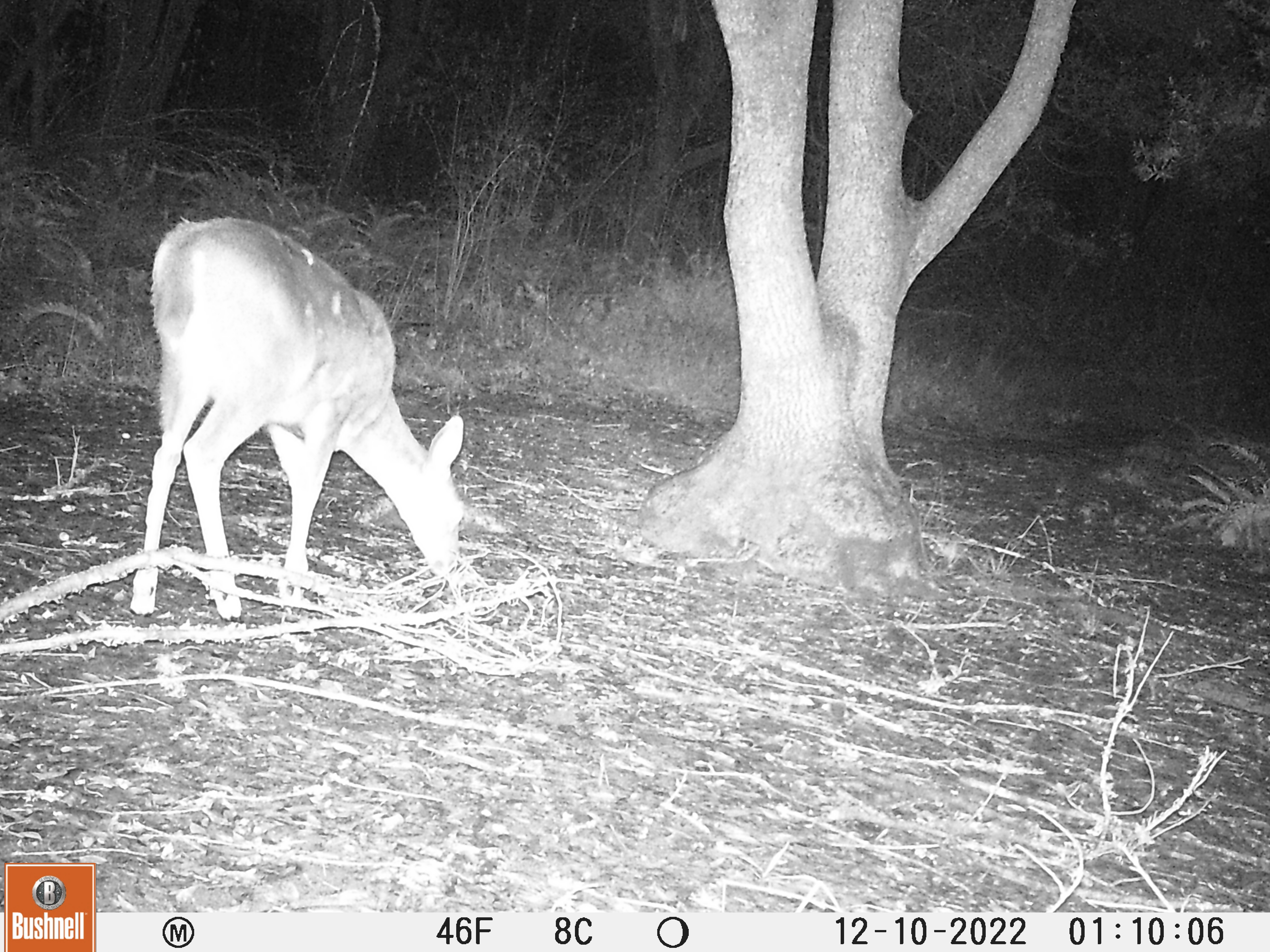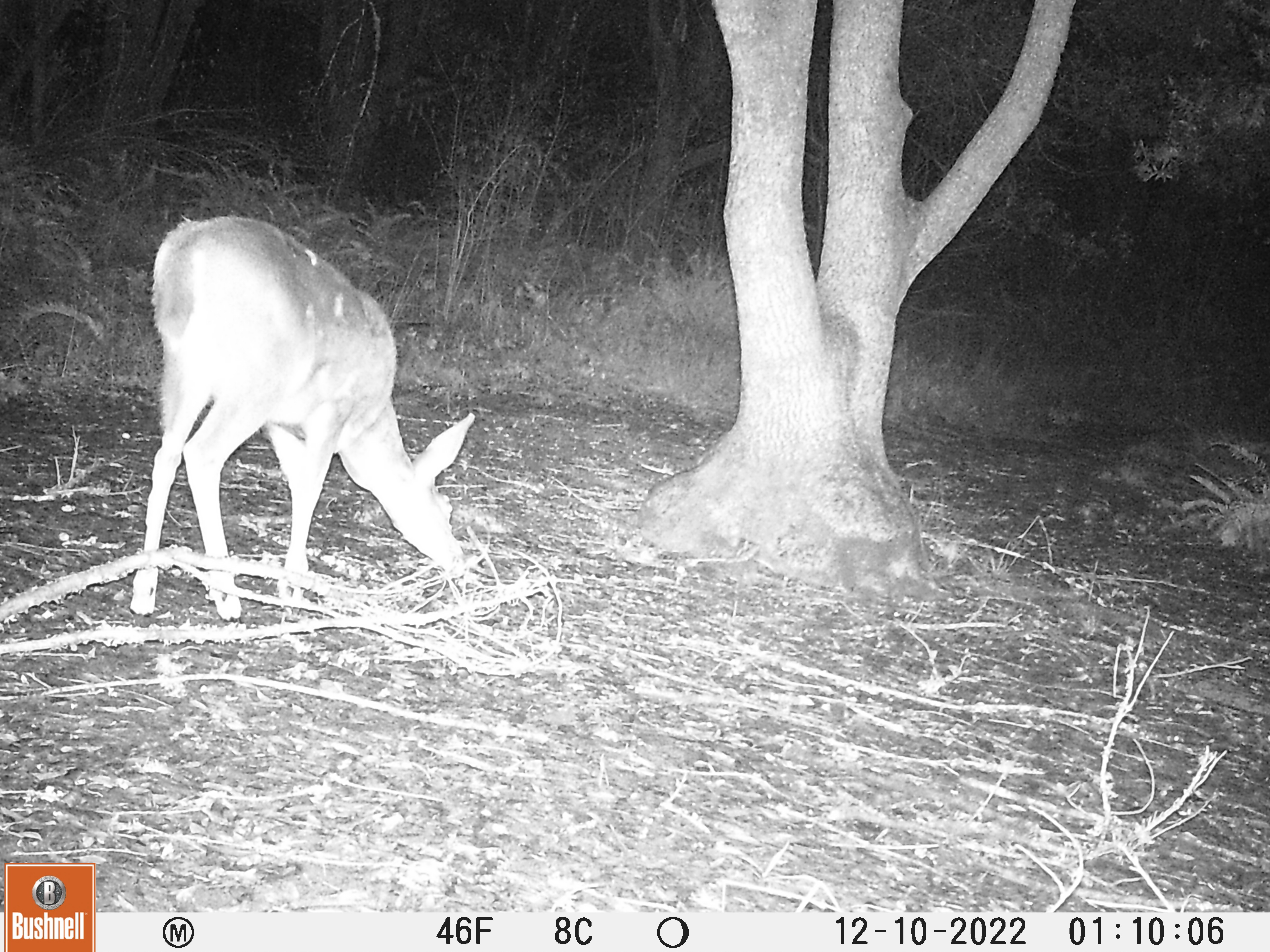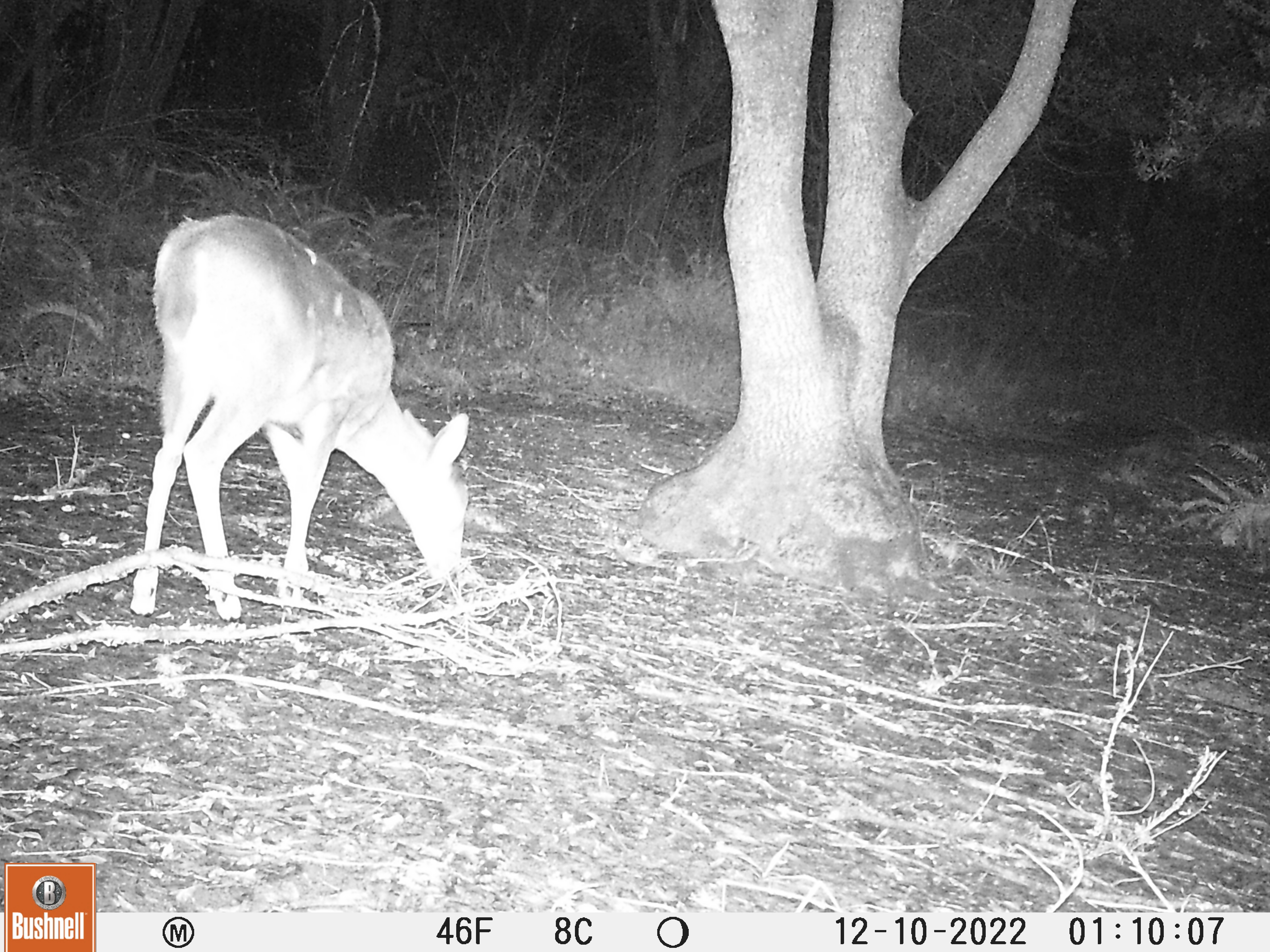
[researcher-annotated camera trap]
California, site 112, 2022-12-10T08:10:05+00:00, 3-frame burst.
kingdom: Animalia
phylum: Chordata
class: Mammalia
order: Artiodactyla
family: Cervidae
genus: Odocoileus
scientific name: Odocoileus hemionus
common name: mule deer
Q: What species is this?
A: Mule deer (Odocoileus hemionus).